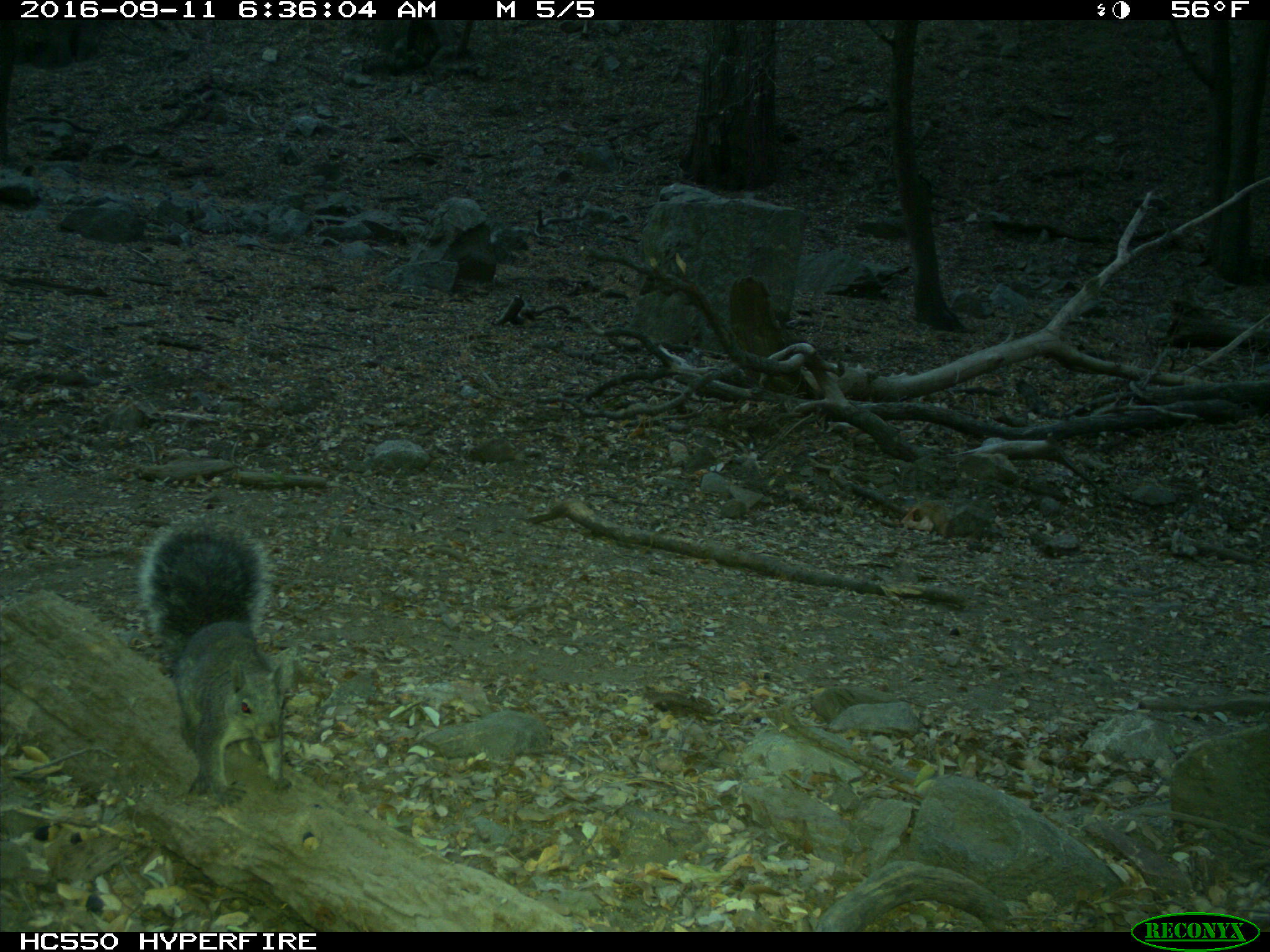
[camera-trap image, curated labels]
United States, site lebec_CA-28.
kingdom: Animalia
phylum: Chordata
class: Mammalia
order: Rodentia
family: Sciuridae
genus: Sciurus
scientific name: Sciurus carolinensis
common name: eastern gray squirrel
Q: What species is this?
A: Sciurus carolinensis (eastern gray squirrel).